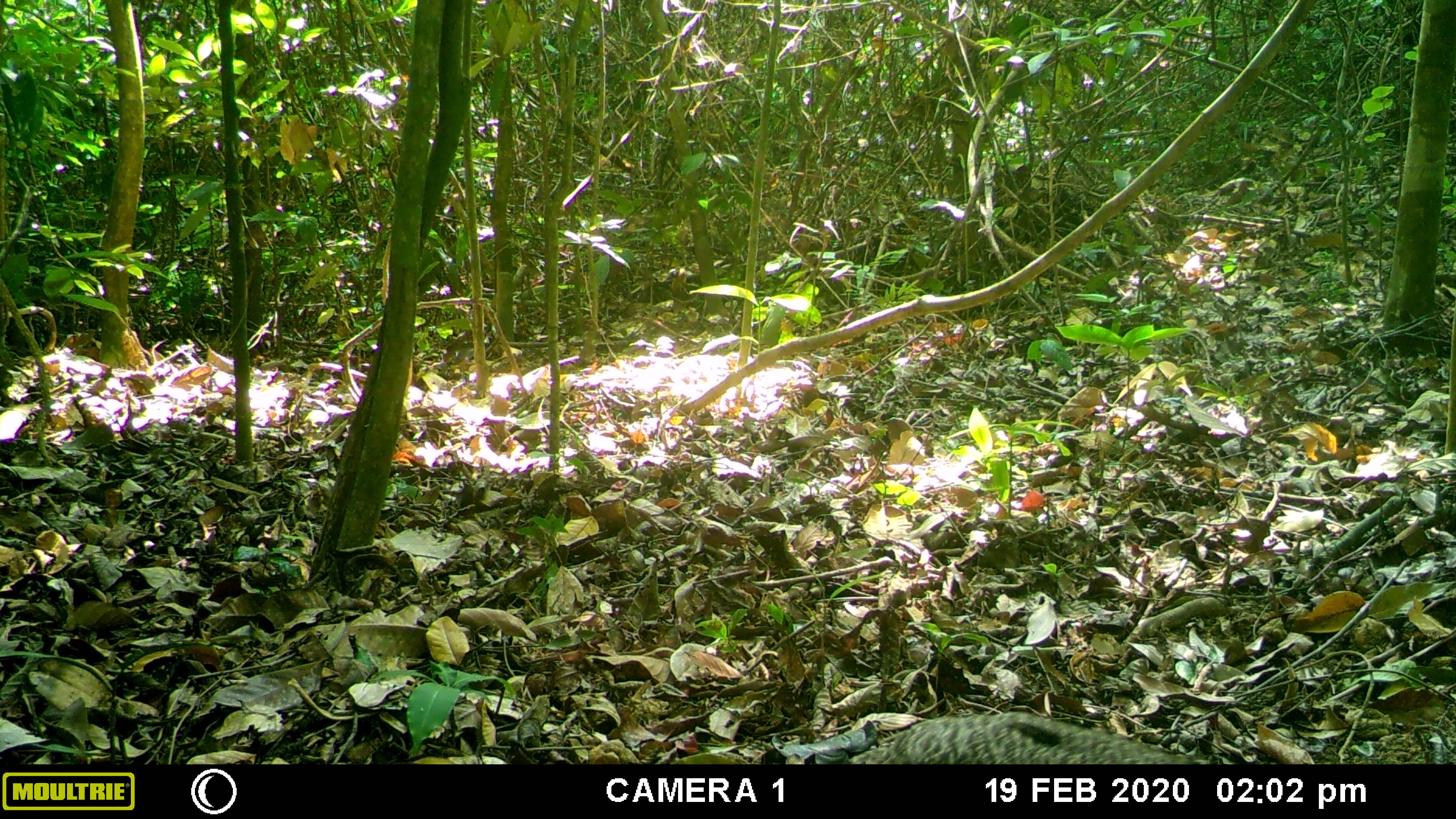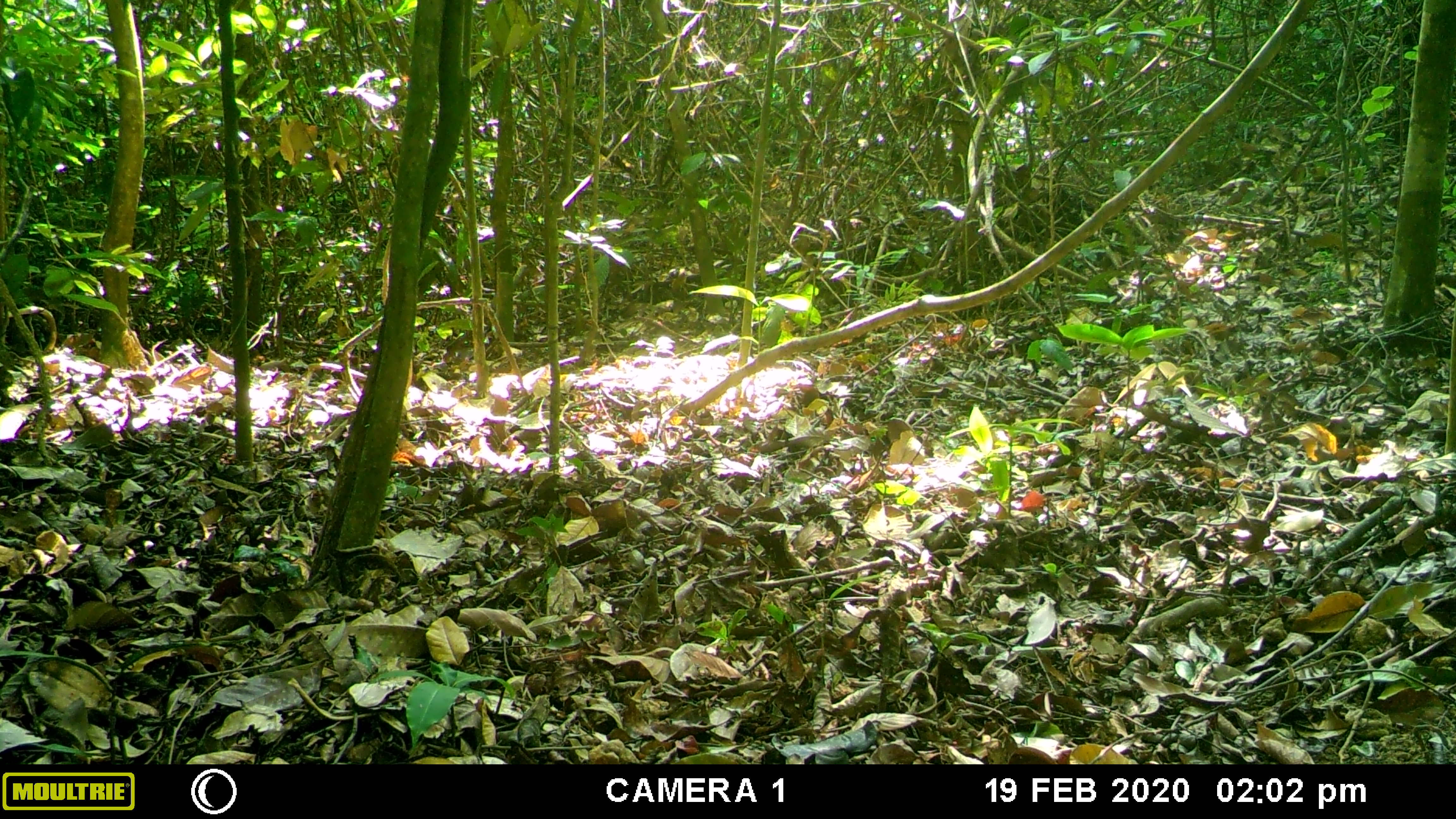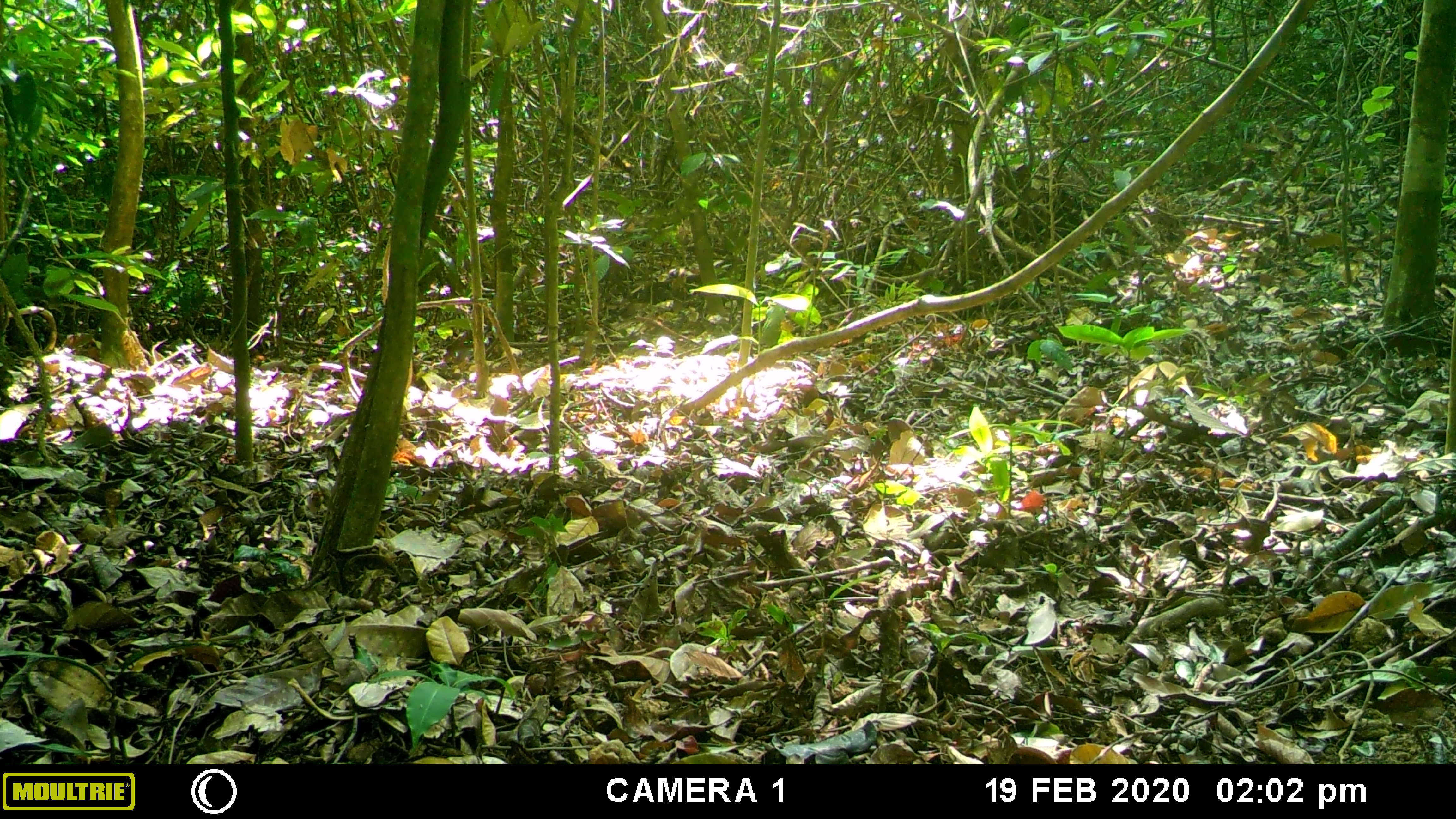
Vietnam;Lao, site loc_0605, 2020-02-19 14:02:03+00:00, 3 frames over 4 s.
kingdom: Animalia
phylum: Chordata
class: Aves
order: Galliformes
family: Phasianidae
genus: Polyplectron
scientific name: Polyplectron bicalcaratum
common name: gray peacock-pheasant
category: grey peacock pheasant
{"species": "grey peacock pheasant (gray peacock-pheasant) (Polyplectron bicalcaratum)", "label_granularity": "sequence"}